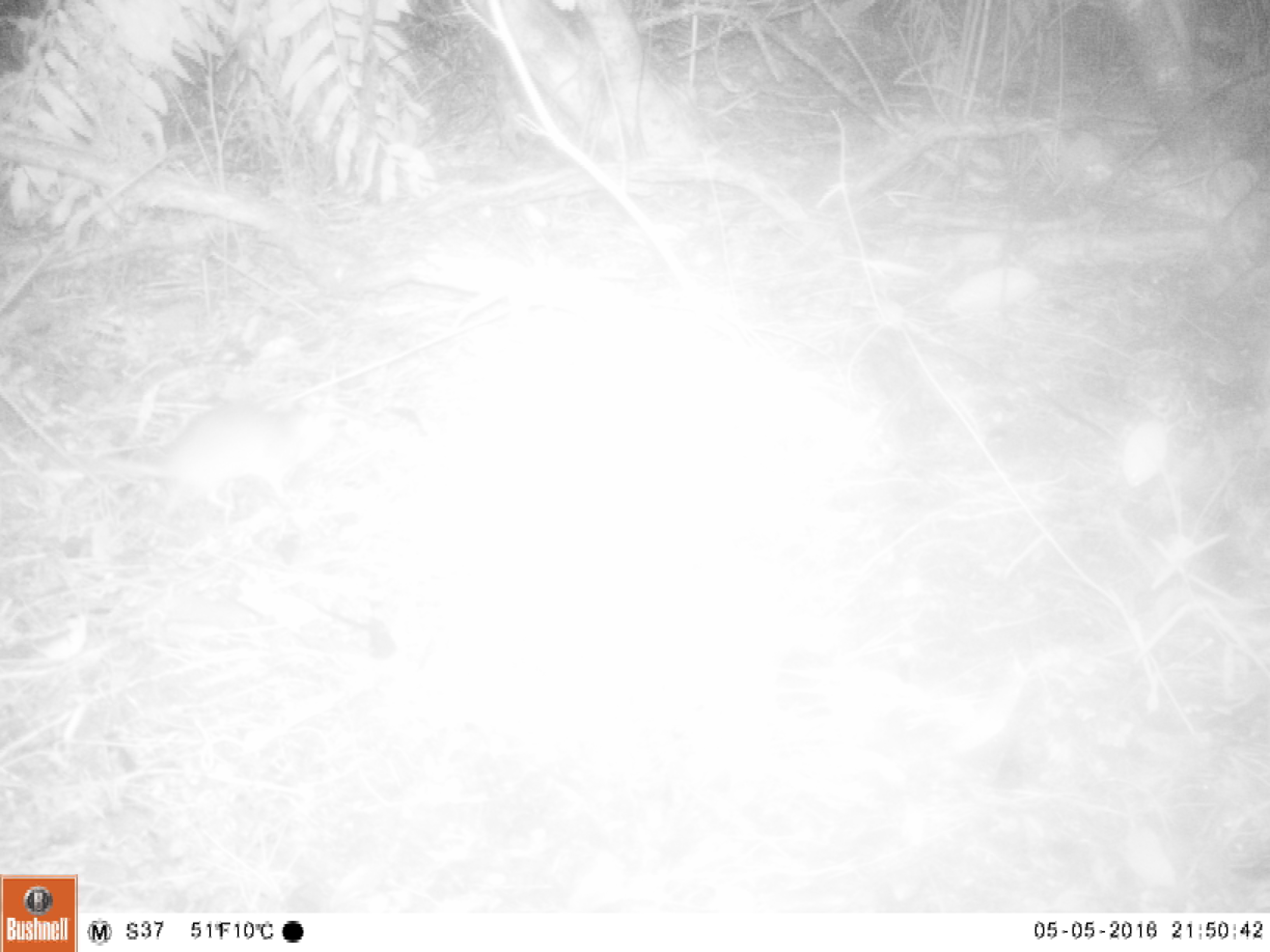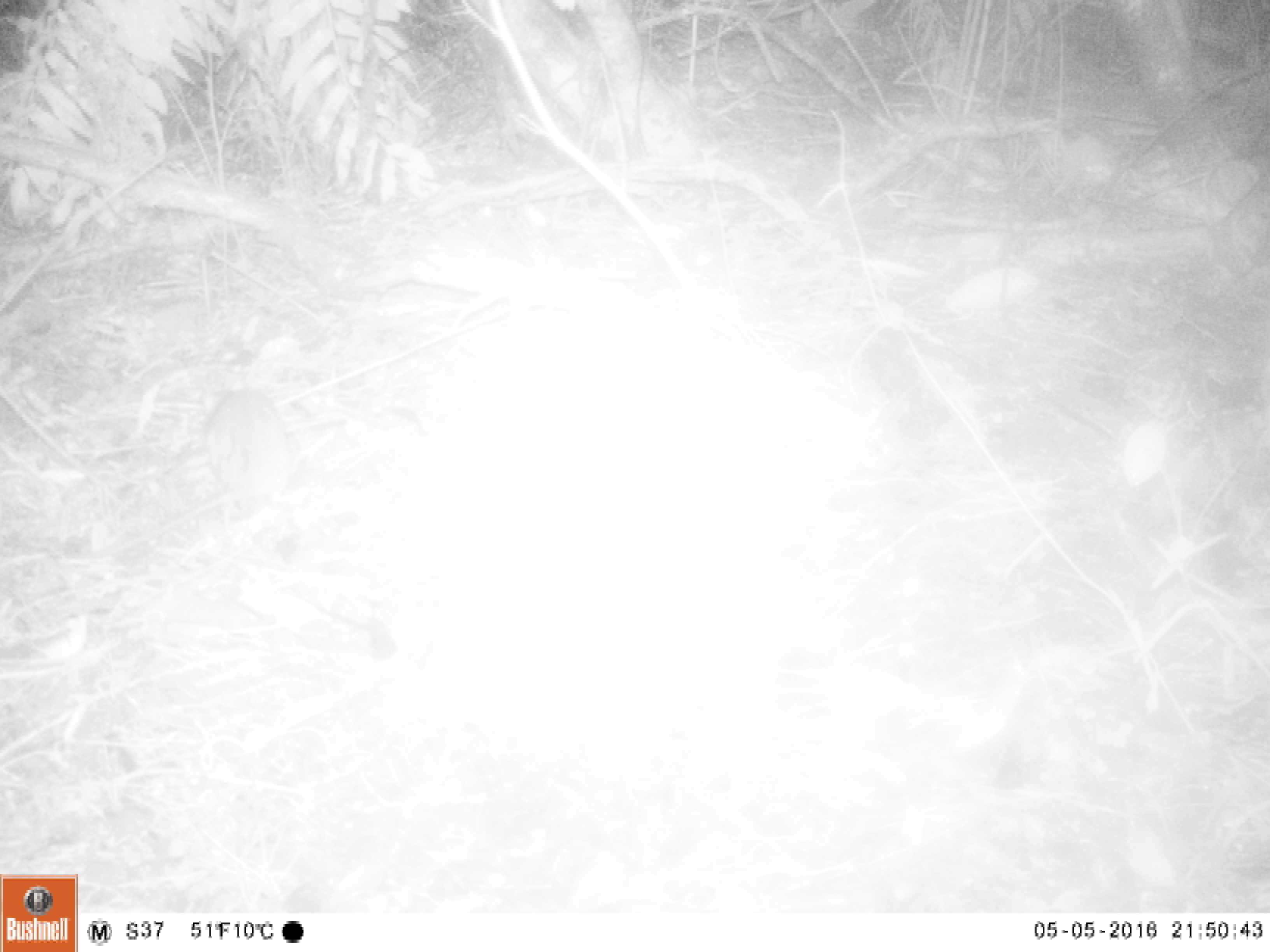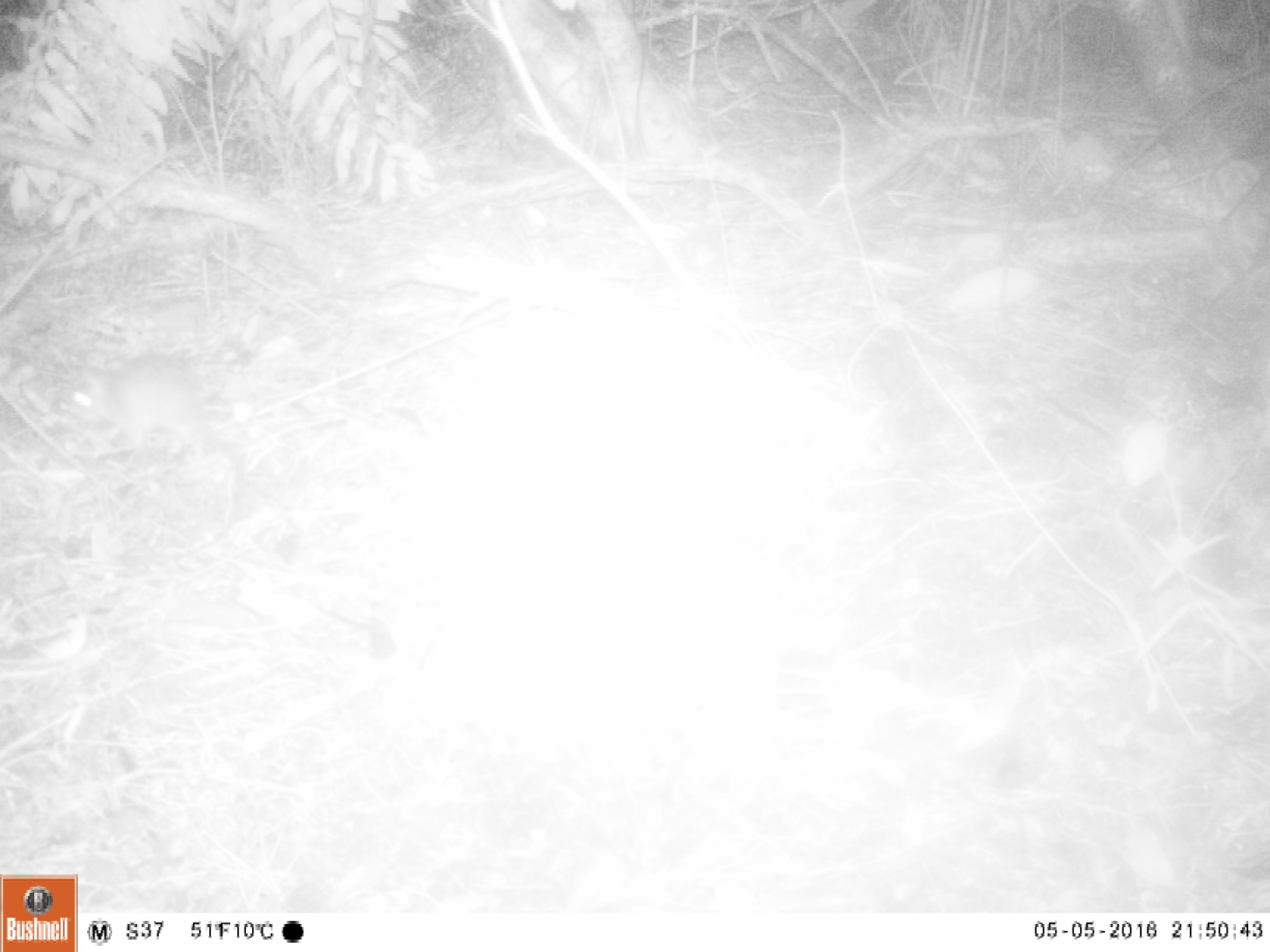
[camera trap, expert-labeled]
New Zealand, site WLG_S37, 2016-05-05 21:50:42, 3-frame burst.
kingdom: Animalia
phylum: Chordata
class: Mammalia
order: Rodentia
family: Muridae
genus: Rattus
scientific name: Rattus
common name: rat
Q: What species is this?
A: Rat (Rattus).